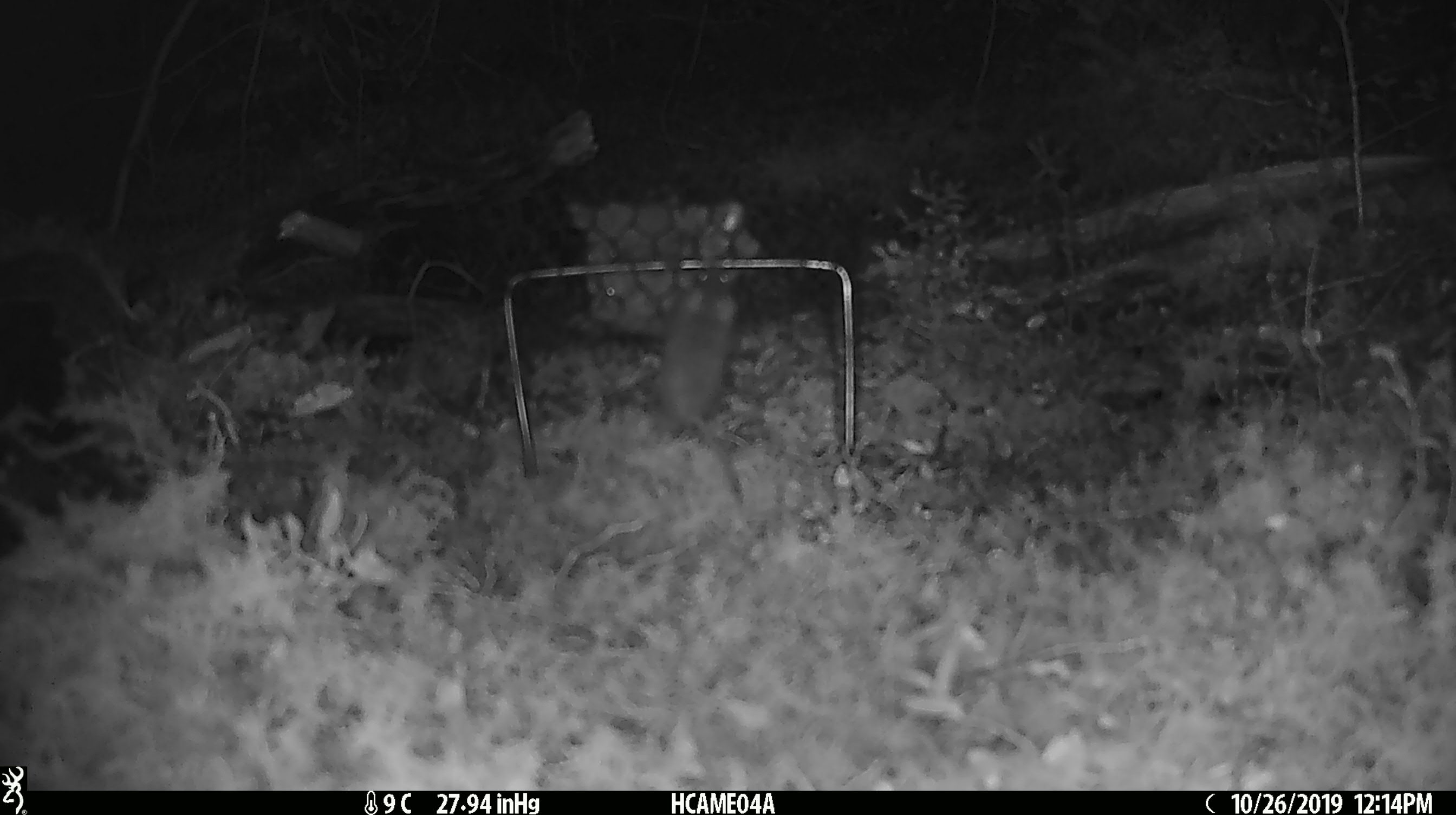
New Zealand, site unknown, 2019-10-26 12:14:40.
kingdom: Animalia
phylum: Chordata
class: Mammalia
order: Rodentia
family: Muridae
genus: Mus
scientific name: Mus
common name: mouse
Mouse (Mus).